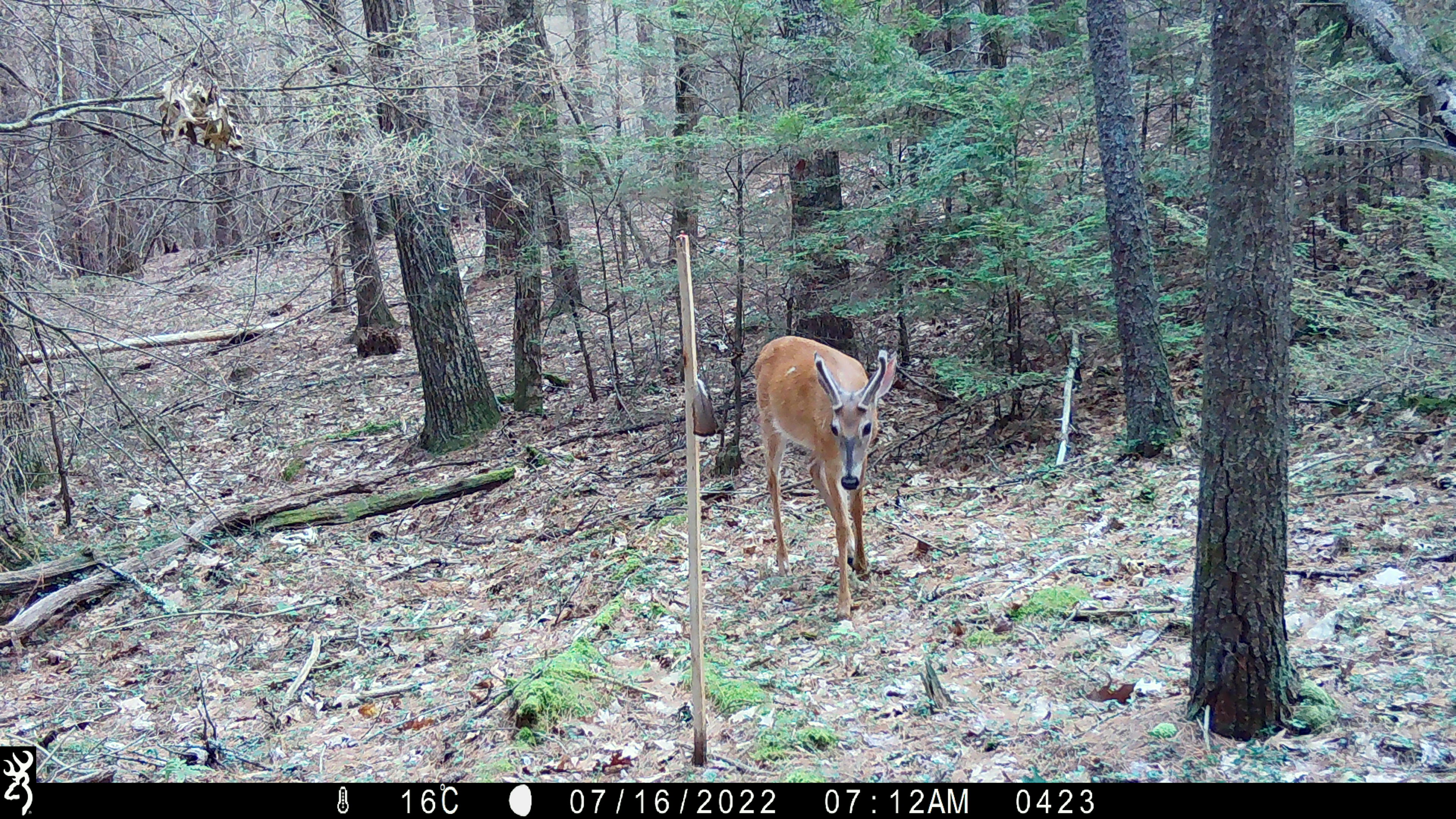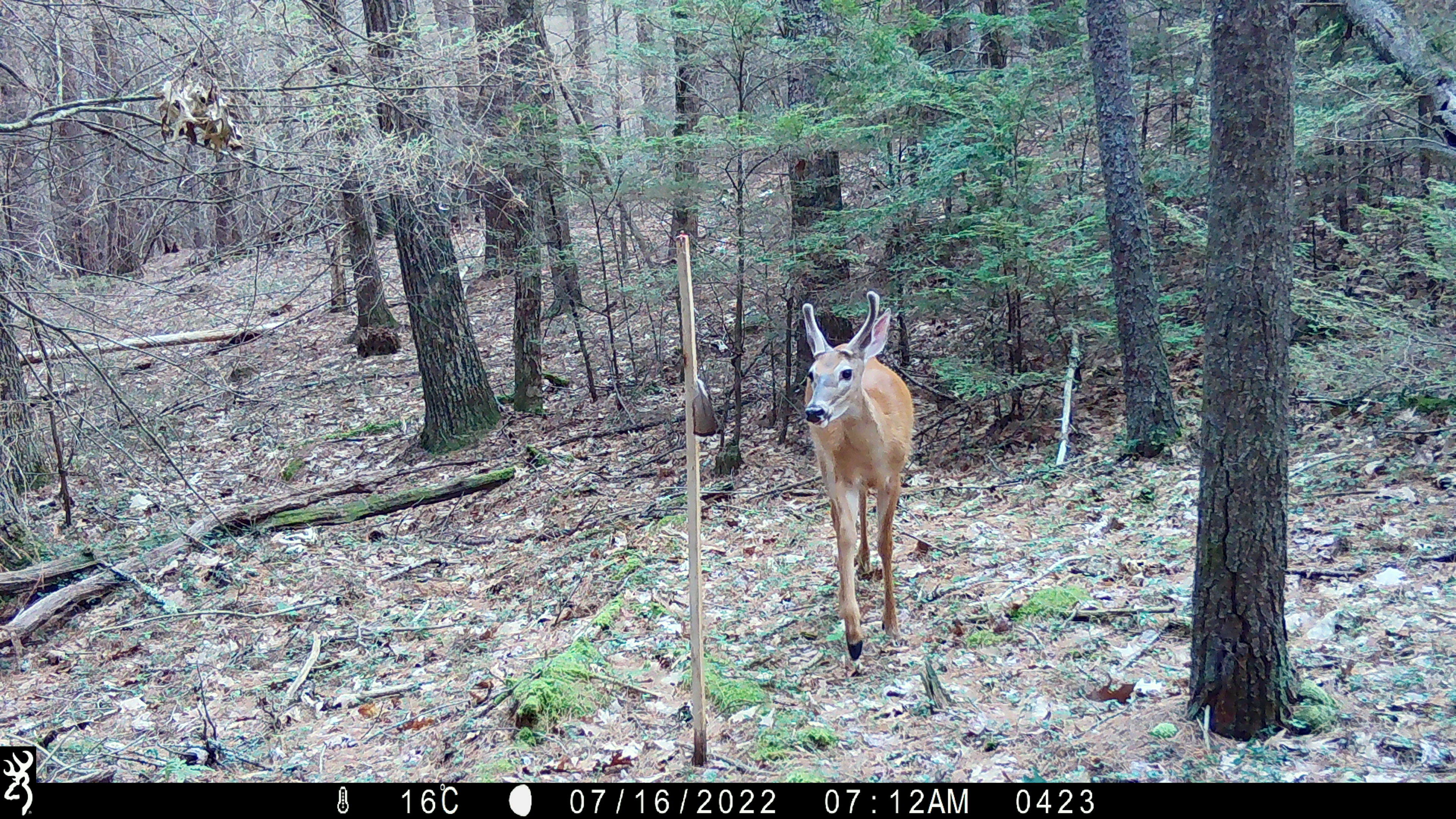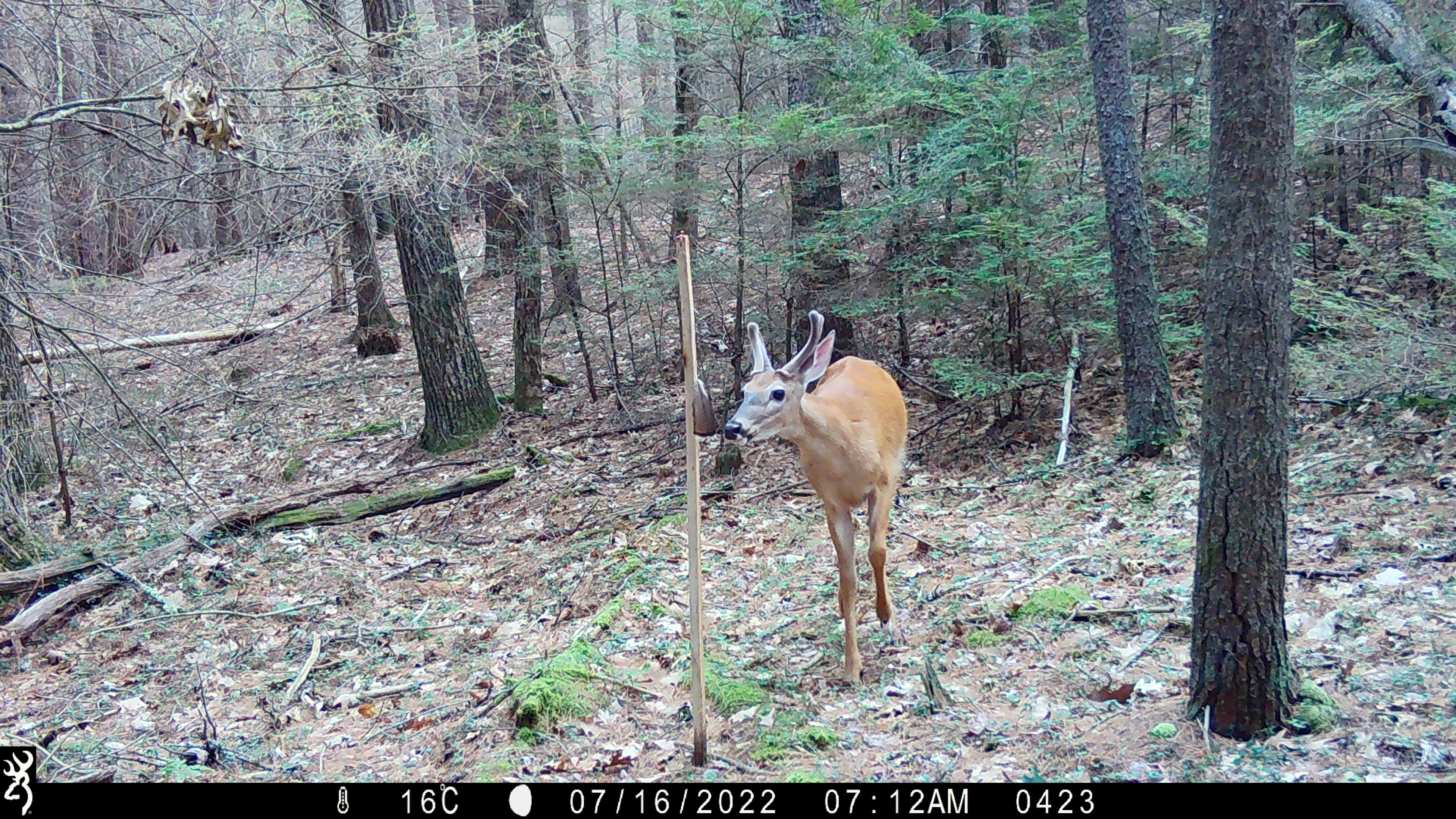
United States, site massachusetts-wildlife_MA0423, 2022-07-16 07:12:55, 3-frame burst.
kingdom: Animalia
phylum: Chordata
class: Mammalia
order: Artiodactyla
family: Cervidae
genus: Odocoileus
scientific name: Odocoileus virginianus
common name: white-tailed deer